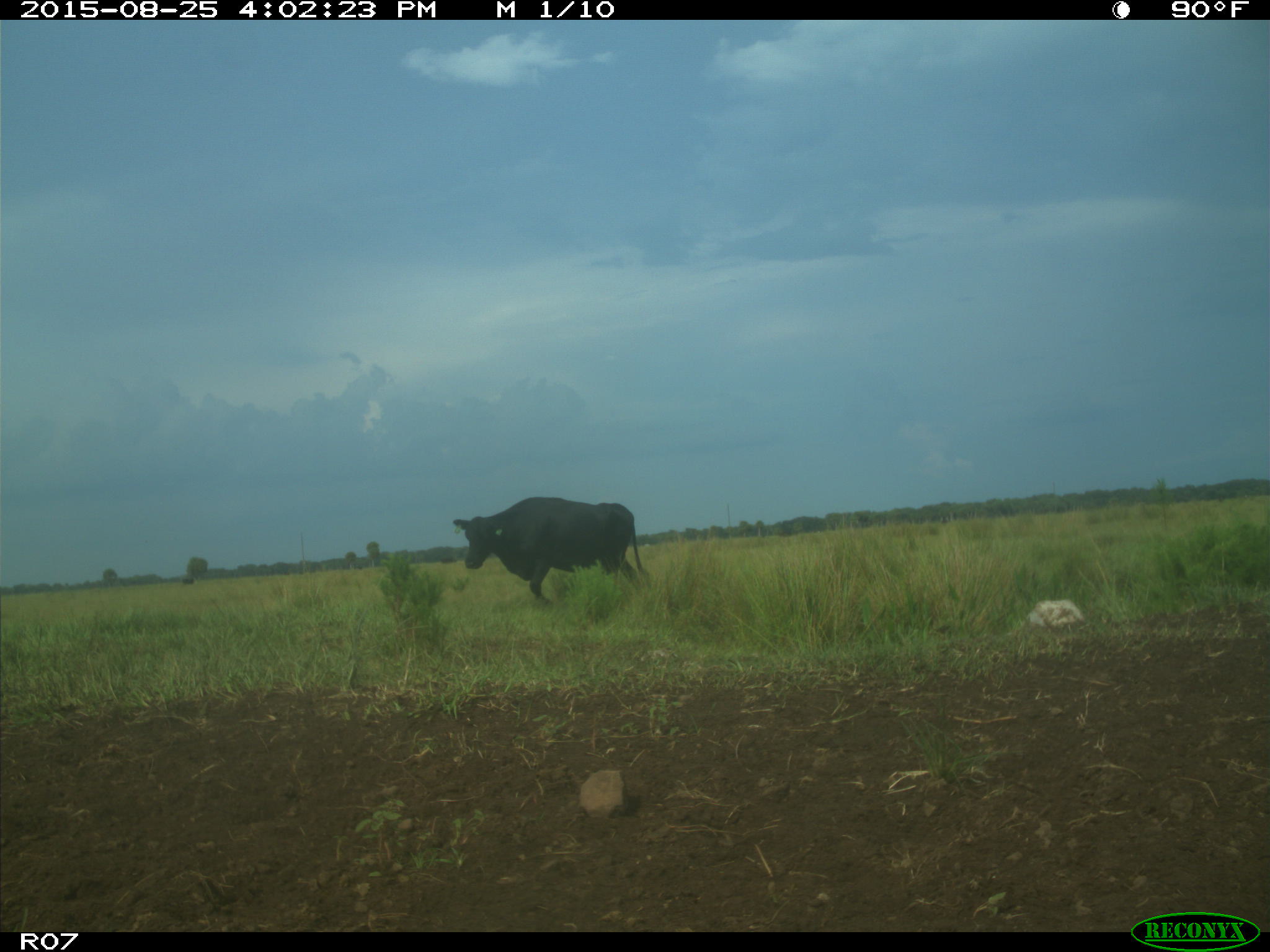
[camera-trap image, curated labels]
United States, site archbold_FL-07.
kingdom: Animalia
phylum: Chordata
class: Mammalia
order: Artiodactyla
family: Bovidae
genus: Bos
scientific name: Bos taurus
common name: domestic cow